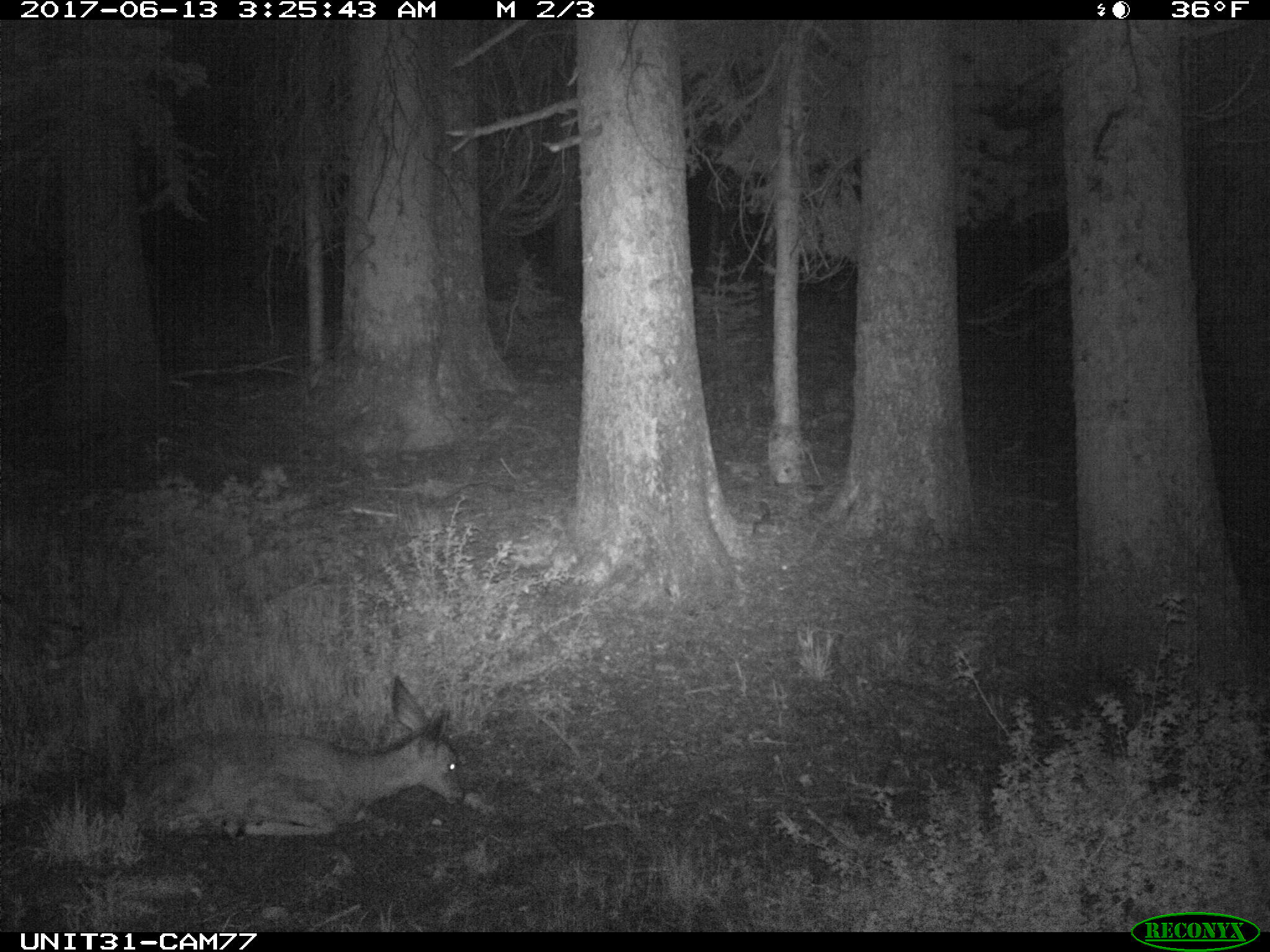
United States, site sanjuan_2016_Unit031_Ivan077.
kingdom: Animalia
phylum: Chordata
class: Mammalia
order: Artiodactyla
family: Cervidae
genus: Odocoileus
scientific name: Odocoileus hemionus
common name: mule deer